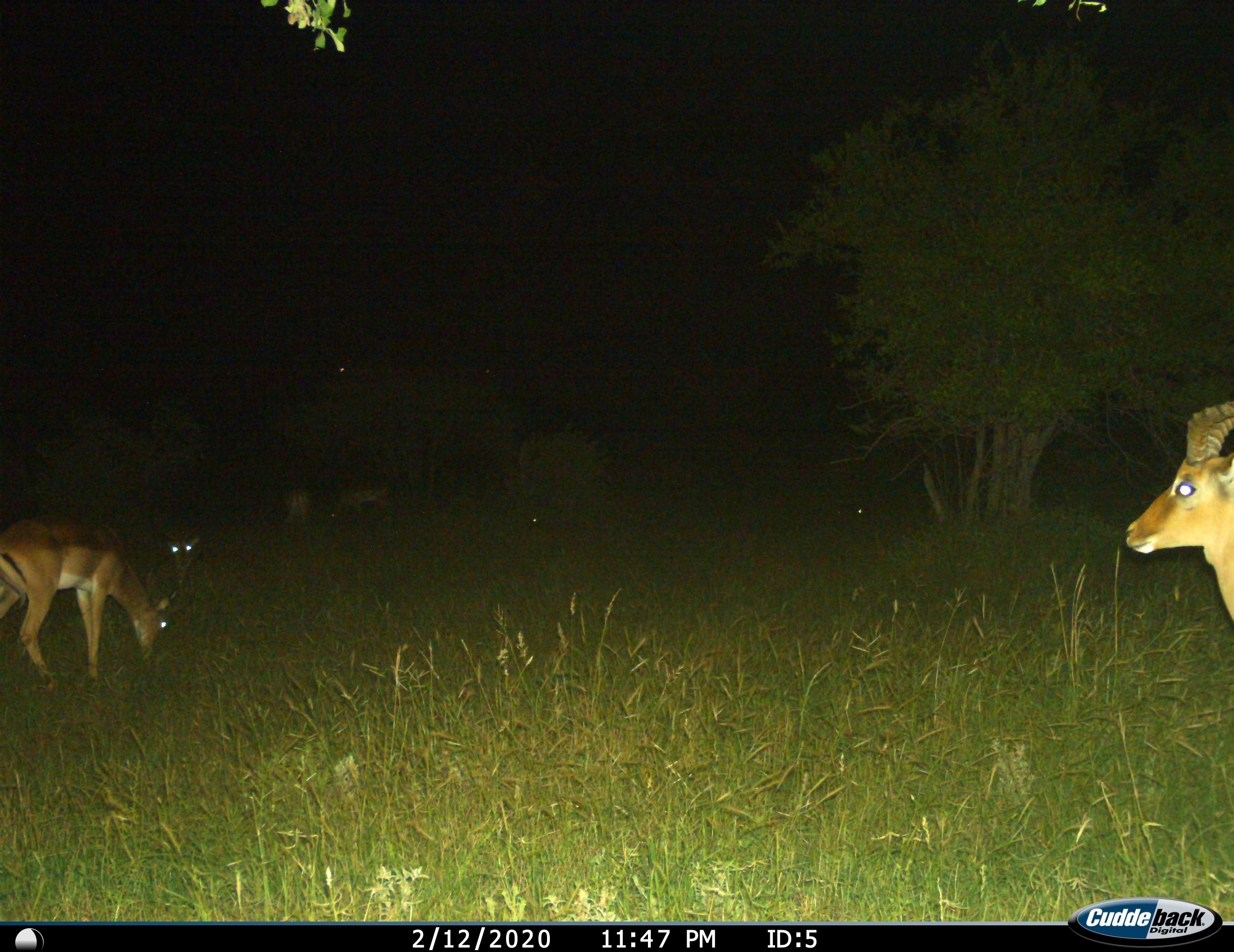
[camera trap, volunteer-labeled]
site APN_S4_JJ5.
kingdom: Animalia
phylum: Chordata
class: Mammalia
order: Artiodactyla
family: Bovidae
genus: Aepyceros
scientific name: Aepyceros melampus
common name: impala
Impala (Aepyceros melampus), count 5. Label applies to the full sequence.